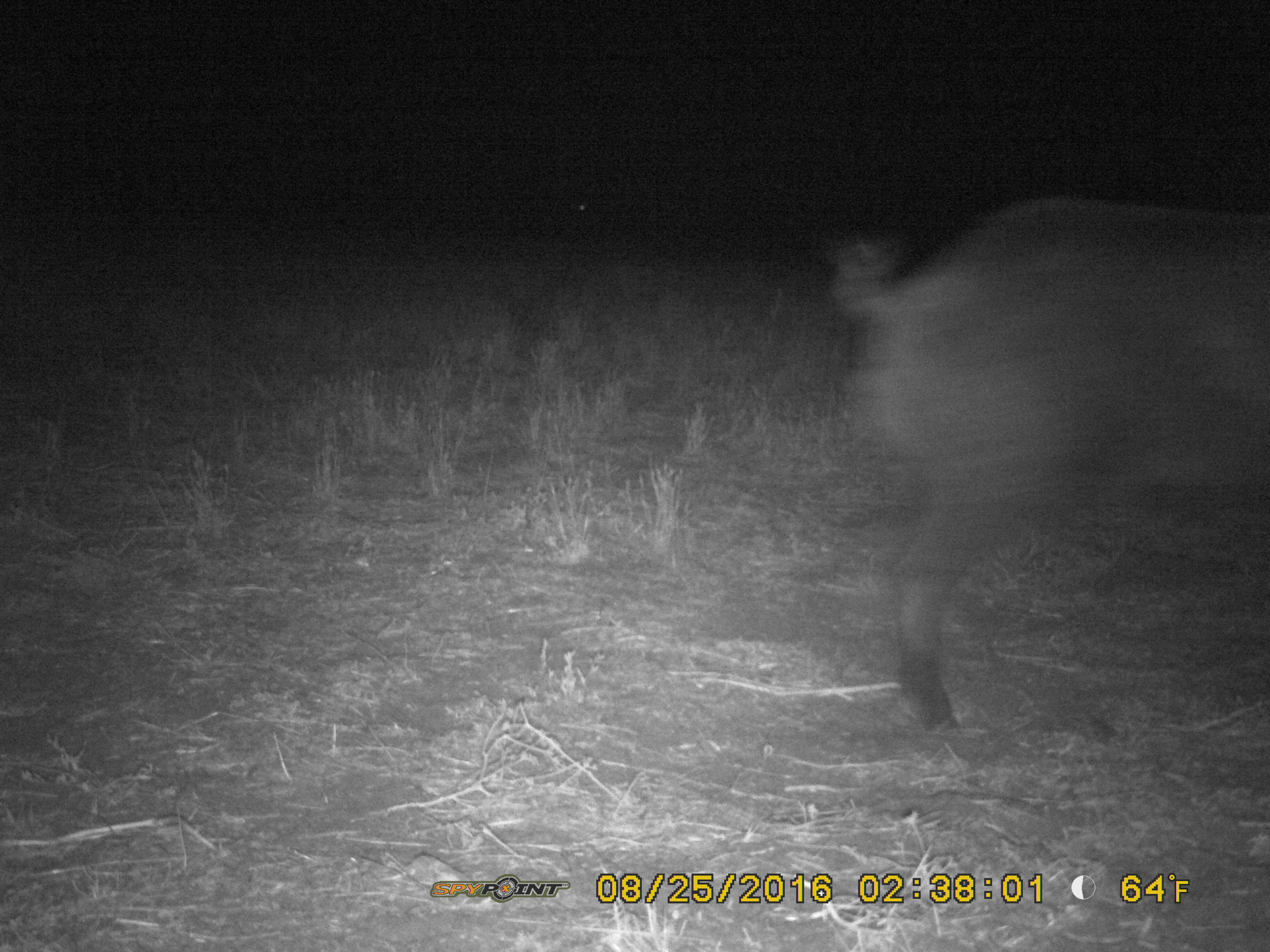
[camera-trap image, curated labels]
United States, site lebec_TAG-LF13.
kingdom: Animalia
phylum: Chordata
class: Mammalia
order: Artiodactyla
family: Suidae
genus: Sus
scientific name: Sus scrofa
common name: wild boar